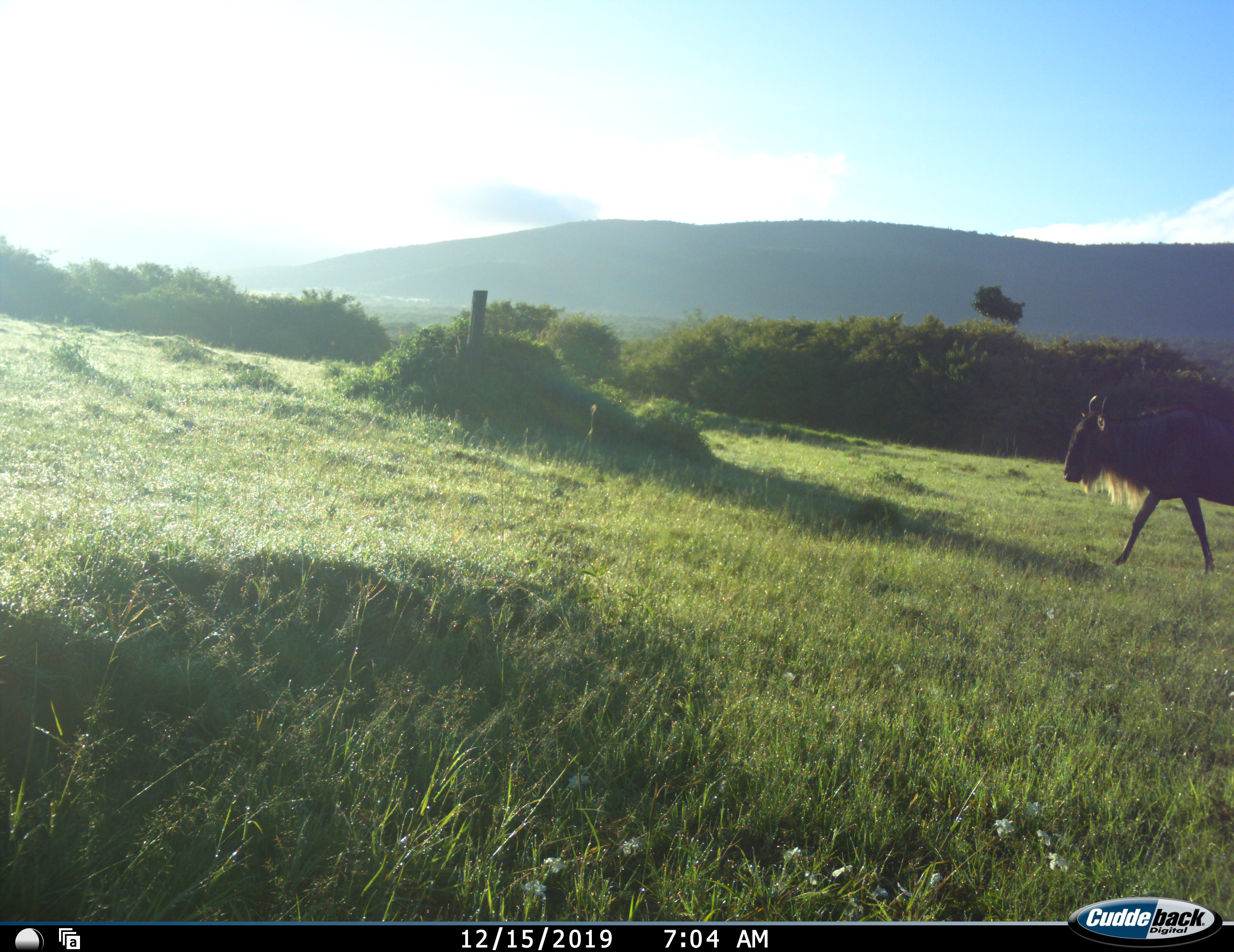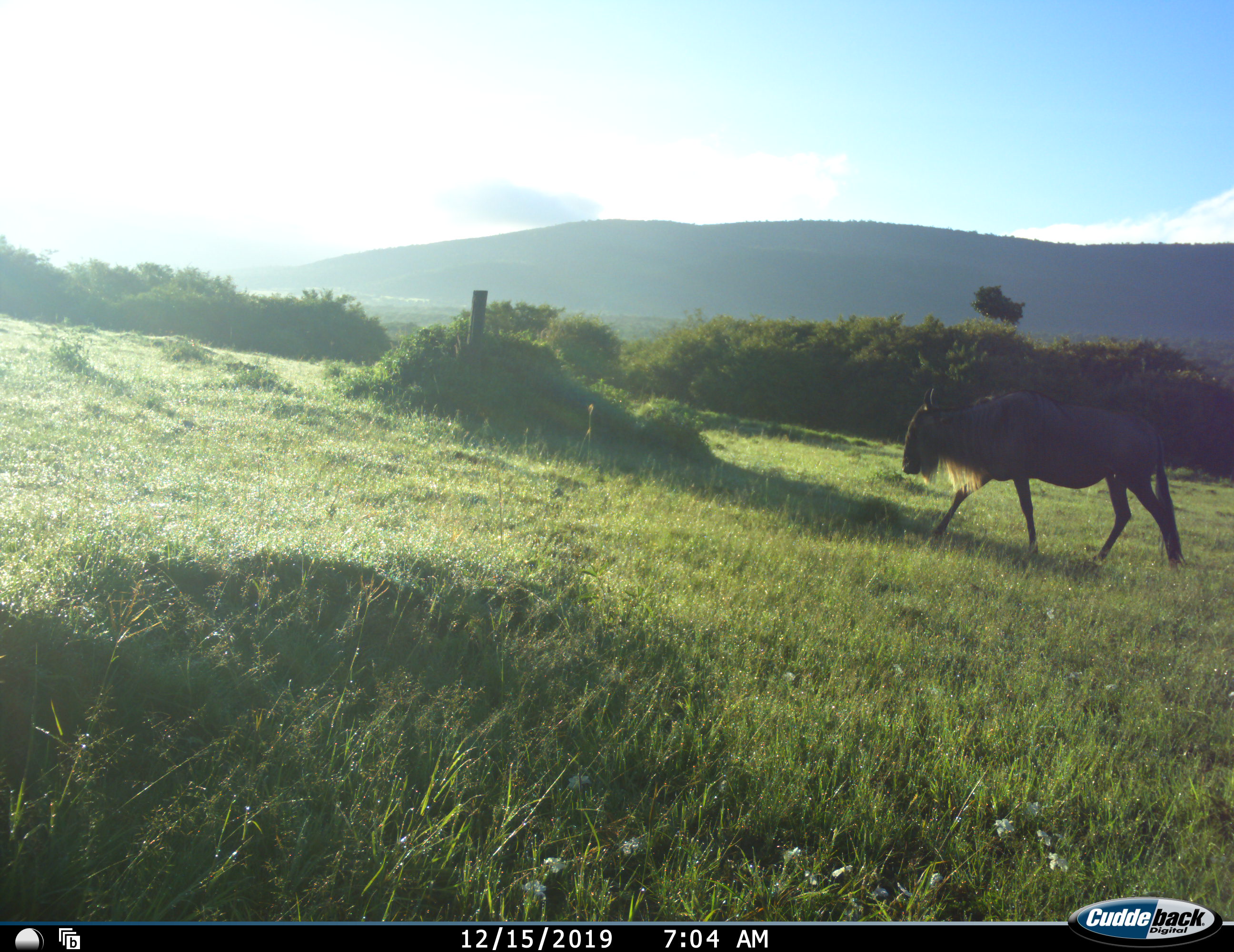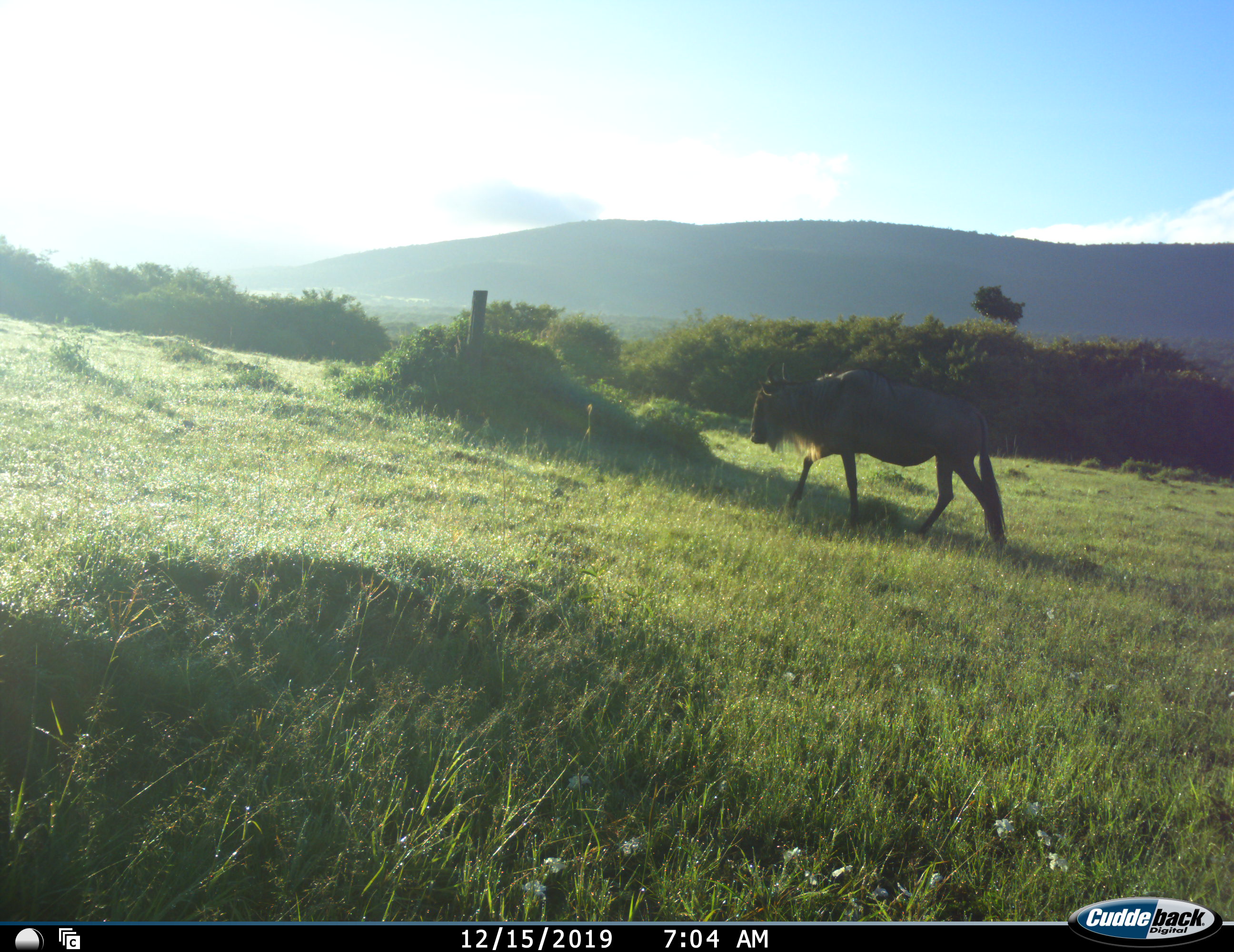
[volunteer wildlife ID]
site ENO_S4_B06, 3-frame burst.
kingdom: Animalia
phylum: Chordata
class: Mammalia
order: Artiodactyla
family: Bovidae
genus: Connochaetes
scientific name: Connochaetes taurinus taurinus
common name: blue wildebeest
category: wildebeestblue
Wildebeestblue (blue wildebeest) (Connochaetes taurinus taurinus), count 1. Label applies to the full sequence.